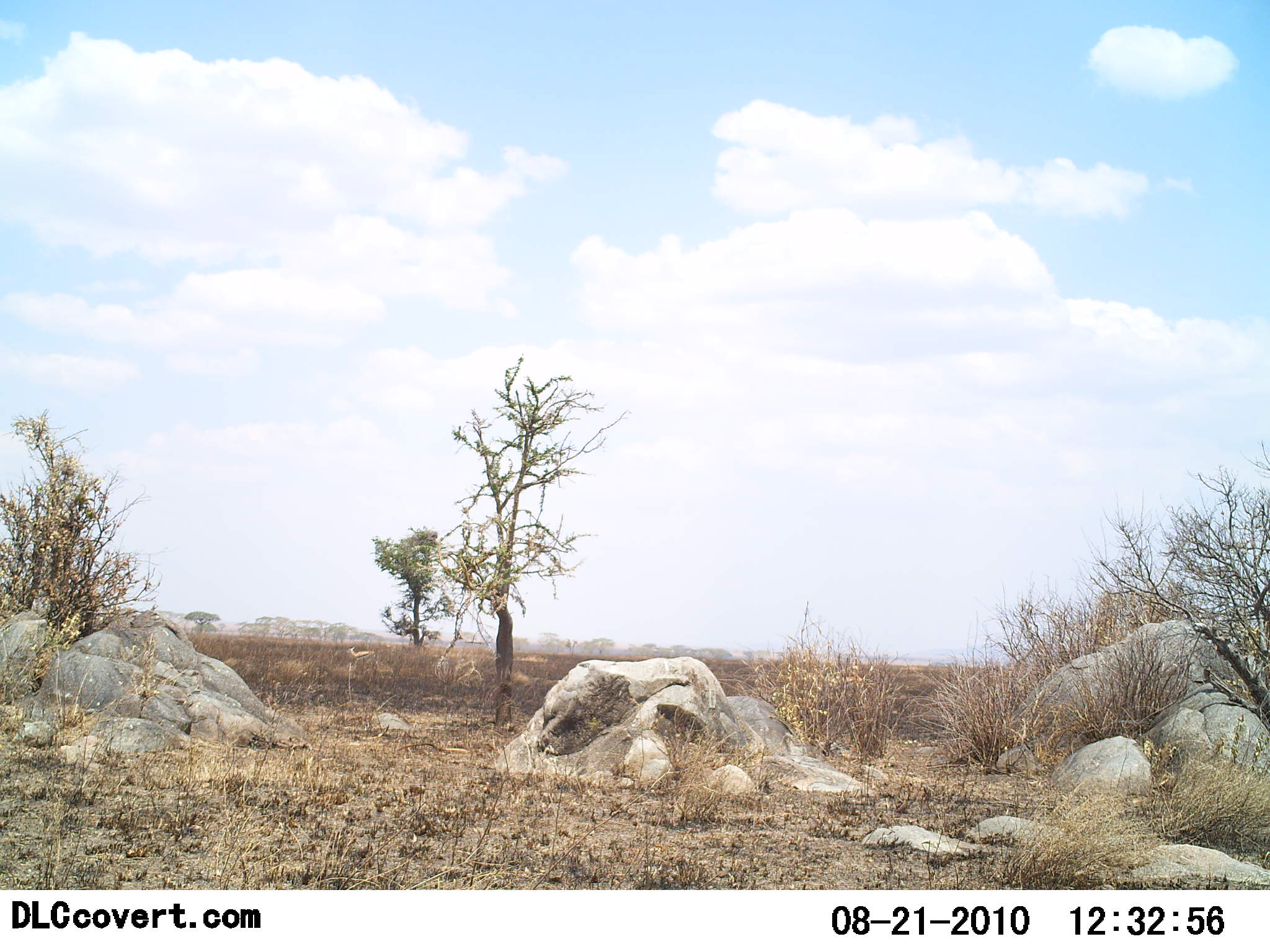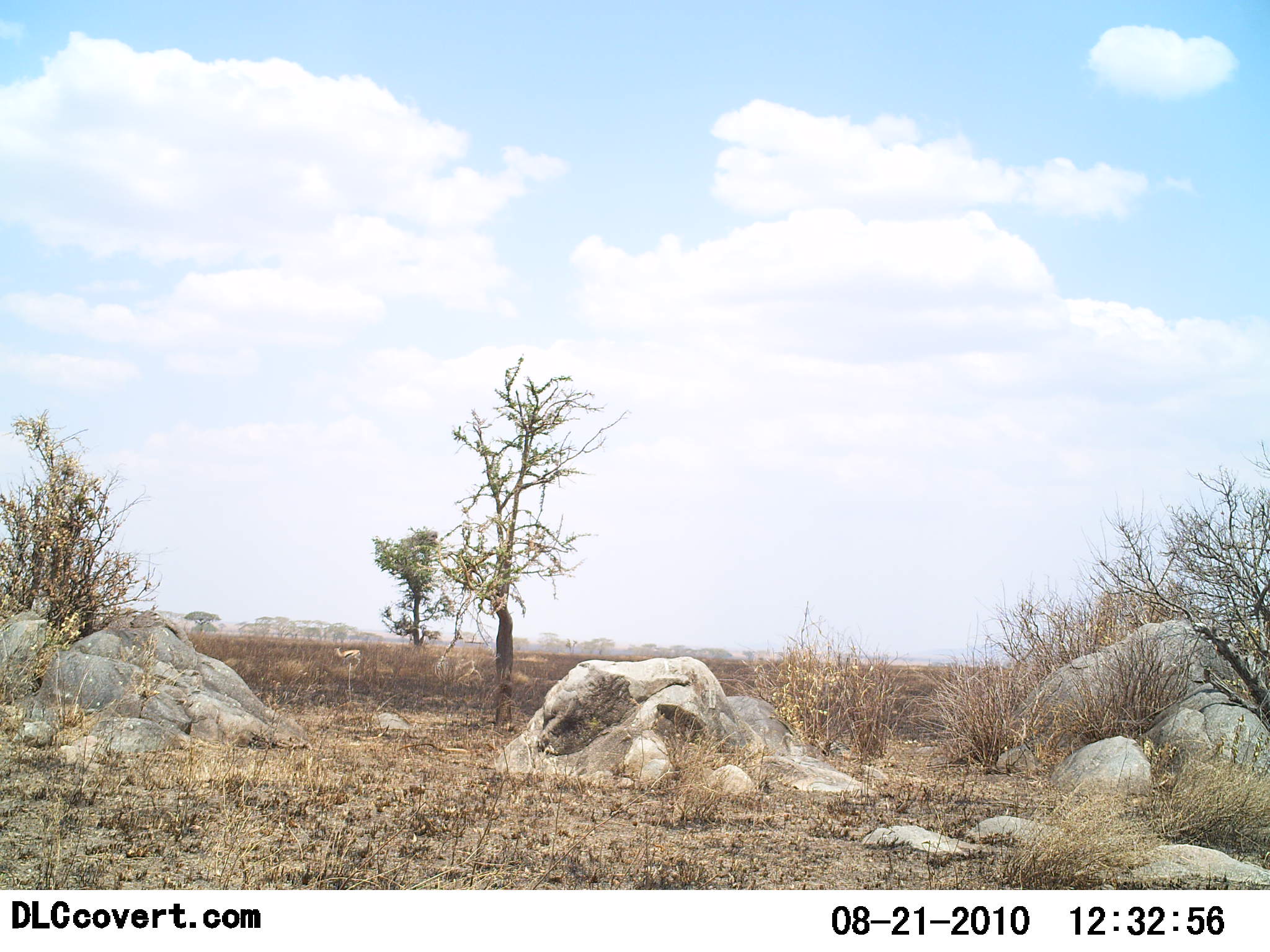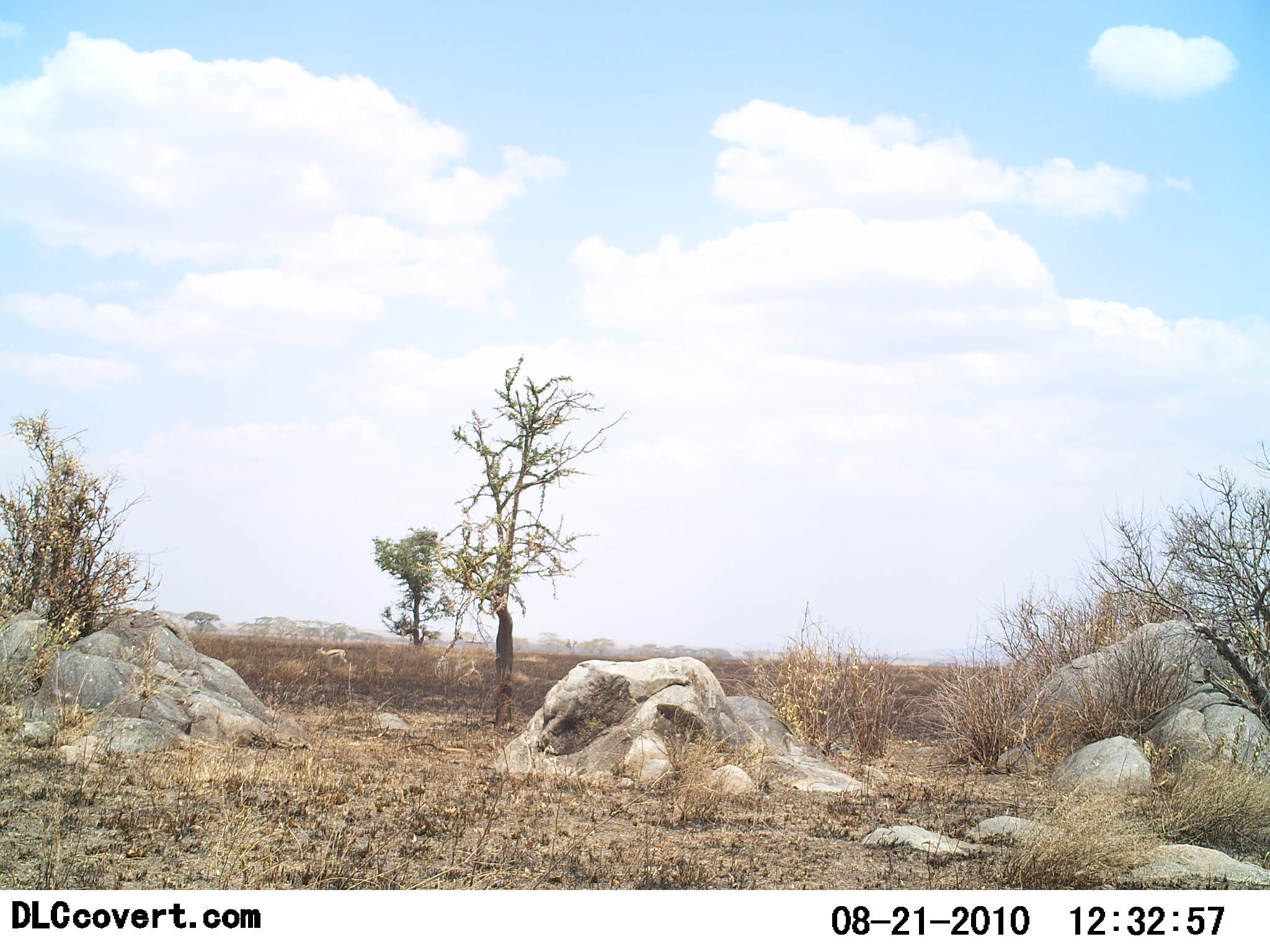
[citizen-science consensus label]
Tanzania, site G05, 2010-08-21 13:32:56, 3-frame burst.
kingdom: Animalia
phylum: Chordata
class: Mammalia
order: Artiodactyla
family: Bovidae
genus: Eudorcas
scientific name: Eudorcas thomsonii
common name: thomson's gazelle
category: gazellethomsons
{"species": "gazellethomsons (thomson's gazelle) (Eudorcas thomsonii)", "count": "2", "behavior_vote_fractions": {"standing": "0%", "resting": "0%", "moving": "100%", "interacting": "0%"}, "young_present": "0%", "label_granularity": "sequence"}